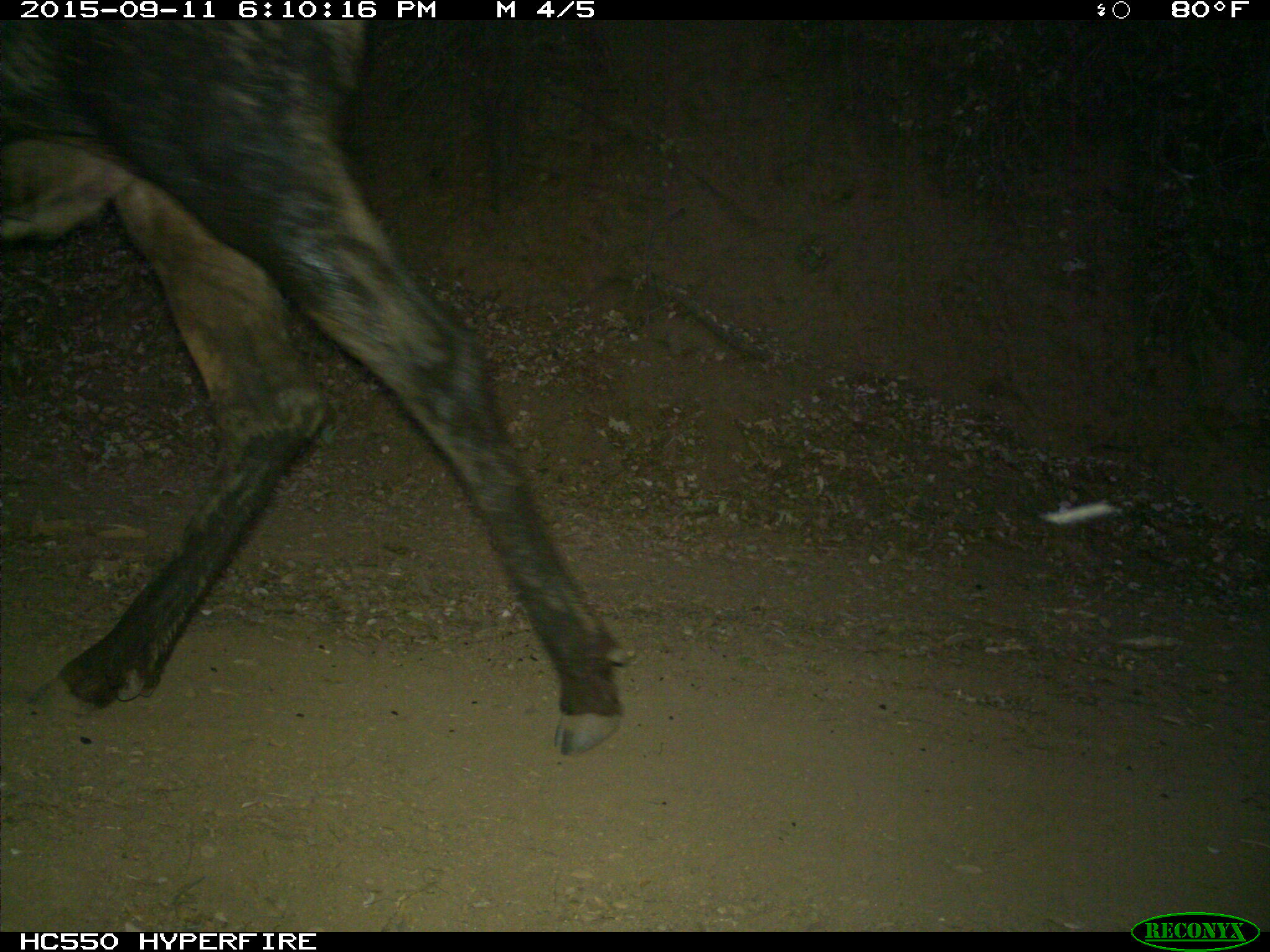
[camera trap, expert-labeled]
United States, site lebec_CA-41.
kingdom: Animalia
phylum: Chordata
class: Mammalia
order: Artiodactyla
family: Cervidae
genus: Cervus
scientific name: Cervus canadensis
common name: elk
Cervus canadensis (elk).